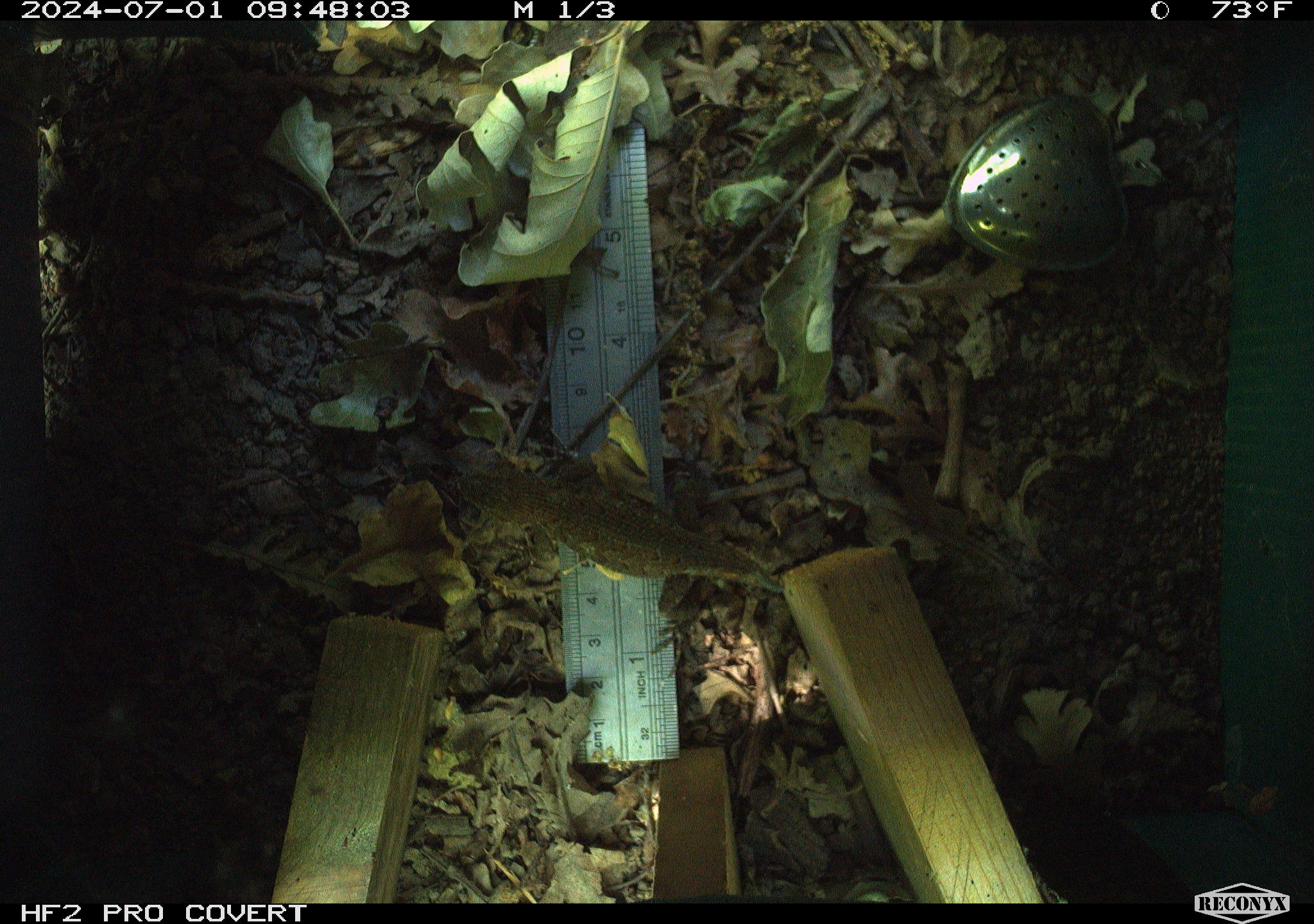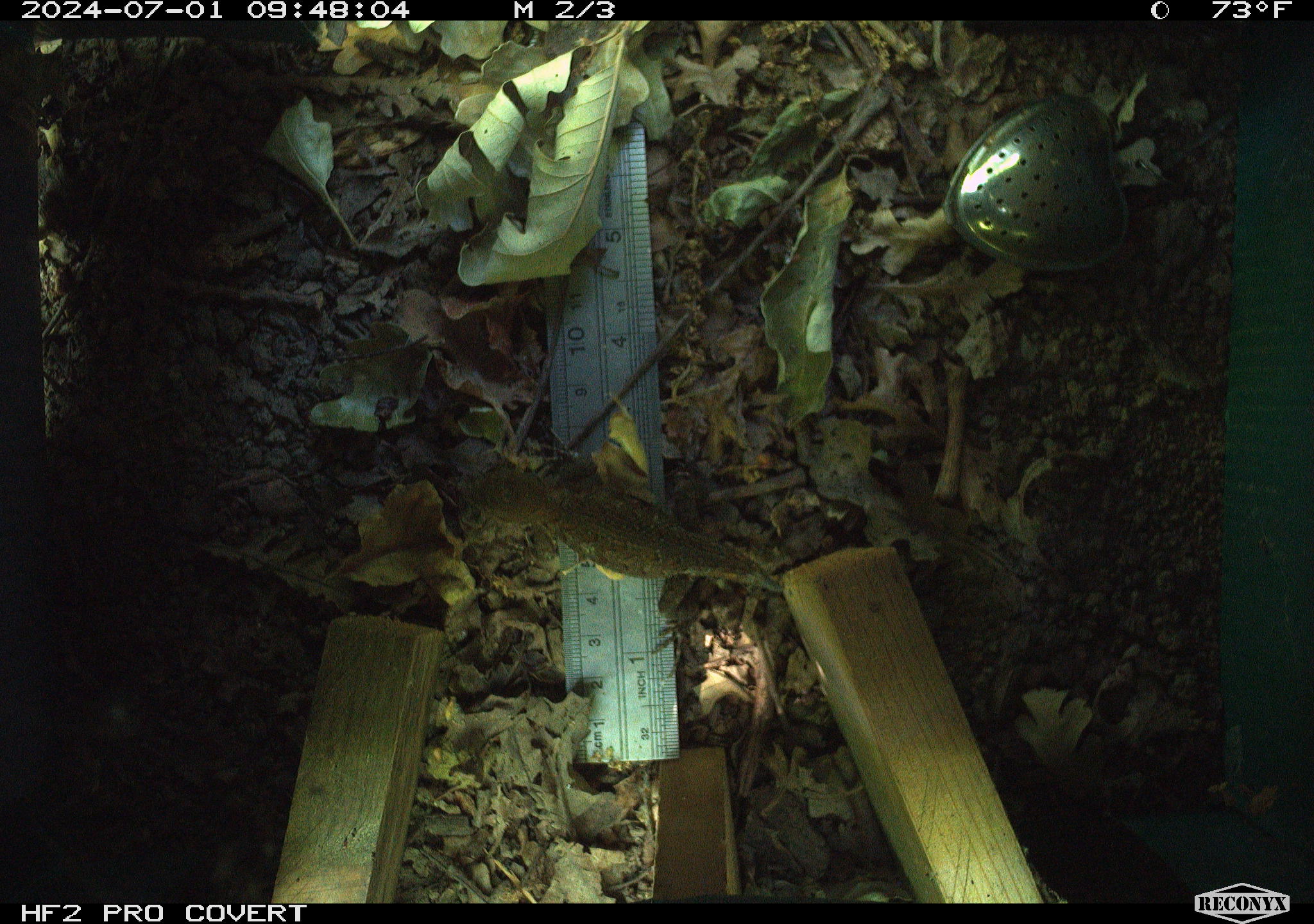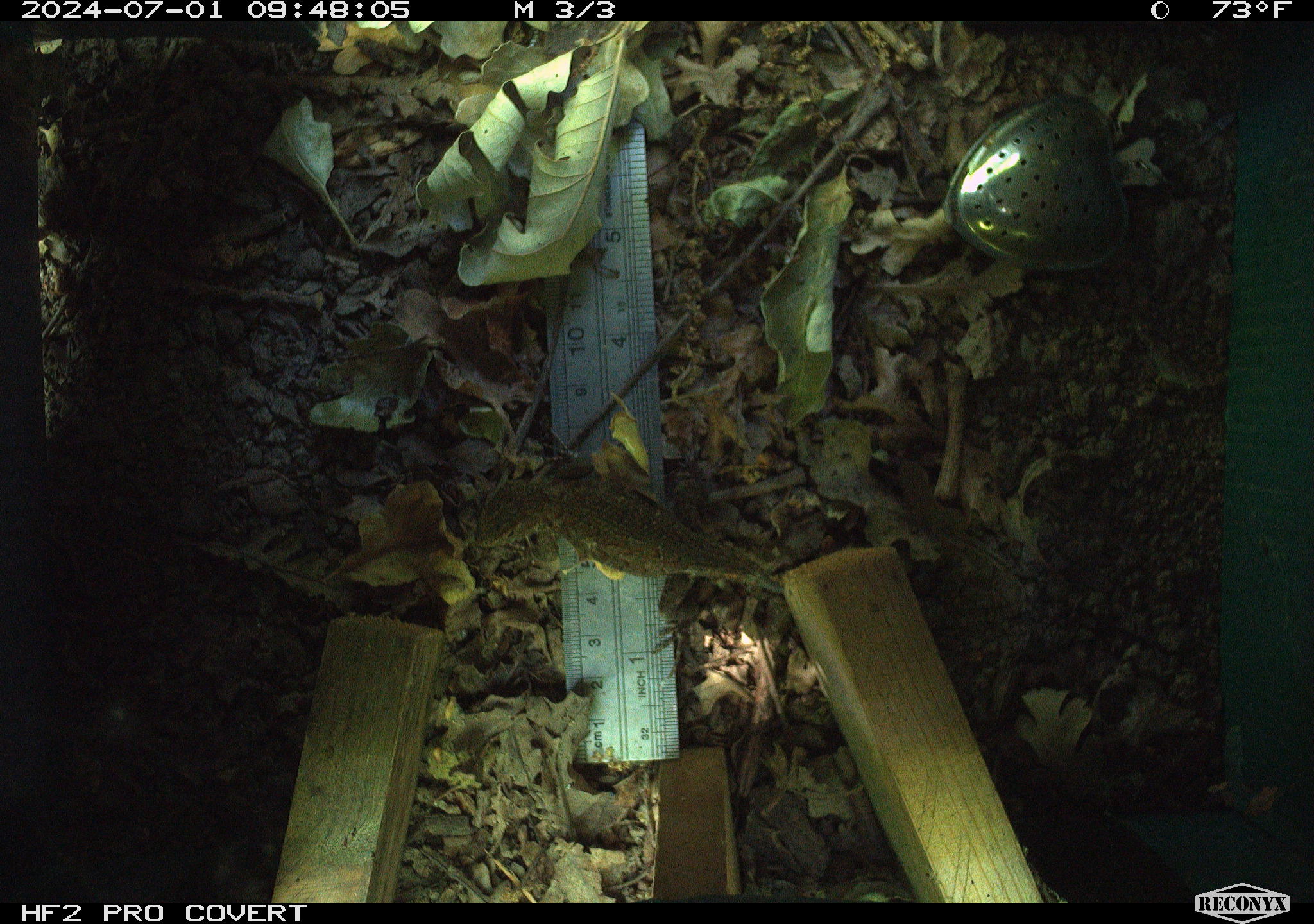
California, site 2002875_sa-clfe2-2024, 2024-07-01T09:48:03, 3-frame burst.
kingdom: Animalia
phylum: Chordata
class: Reptilia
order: Squamata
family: Phrynosomatidae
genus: Sceloporus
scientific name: Sceloporus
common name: spiny lizards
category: sceloporus species